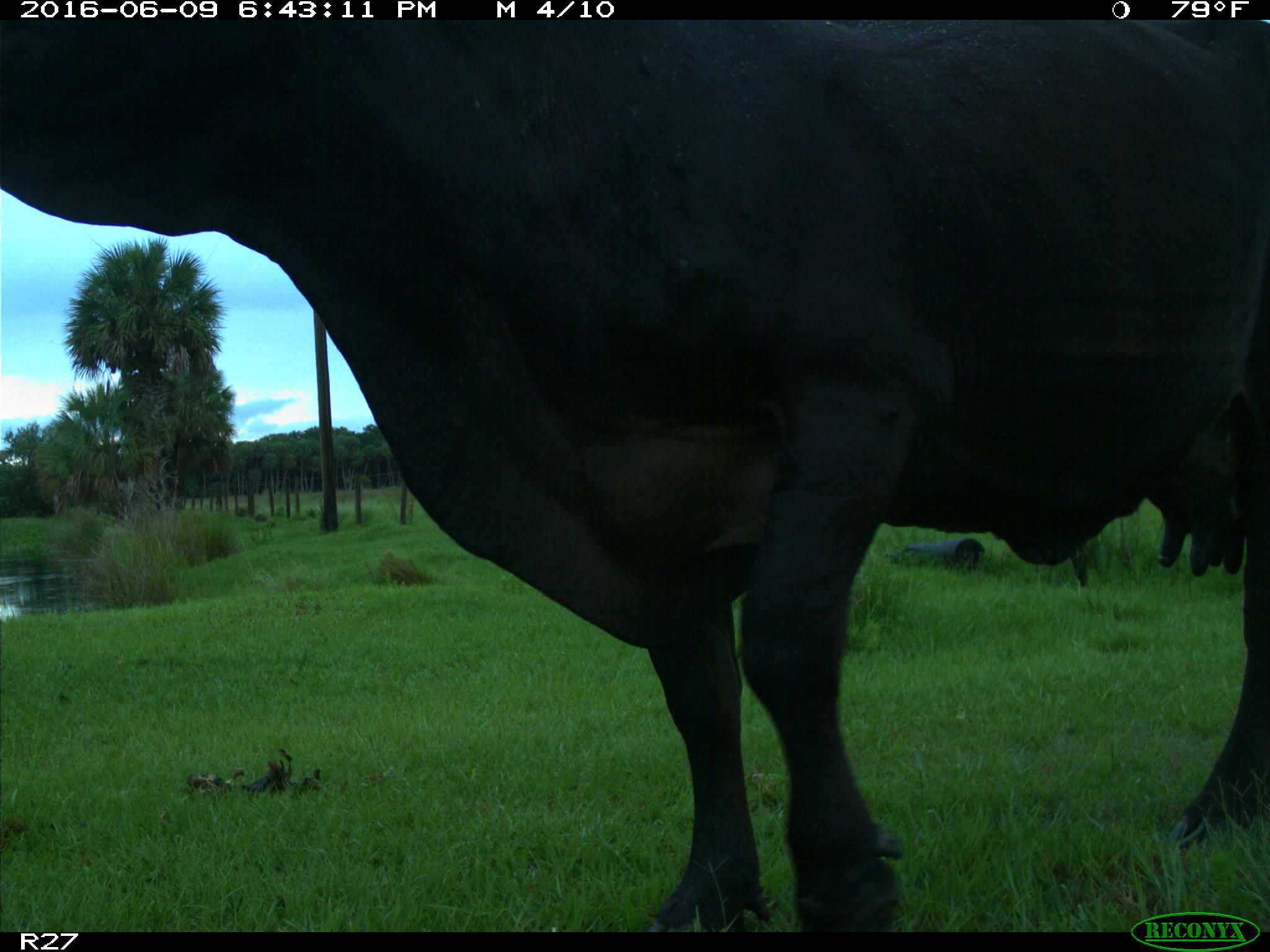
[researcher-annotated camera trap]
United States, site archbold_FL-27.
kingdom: Animalia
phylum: Chordata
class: Mammalia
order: Artiodactyla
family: Bovidae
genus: Bos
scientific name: Bos taurus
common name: domestic cow